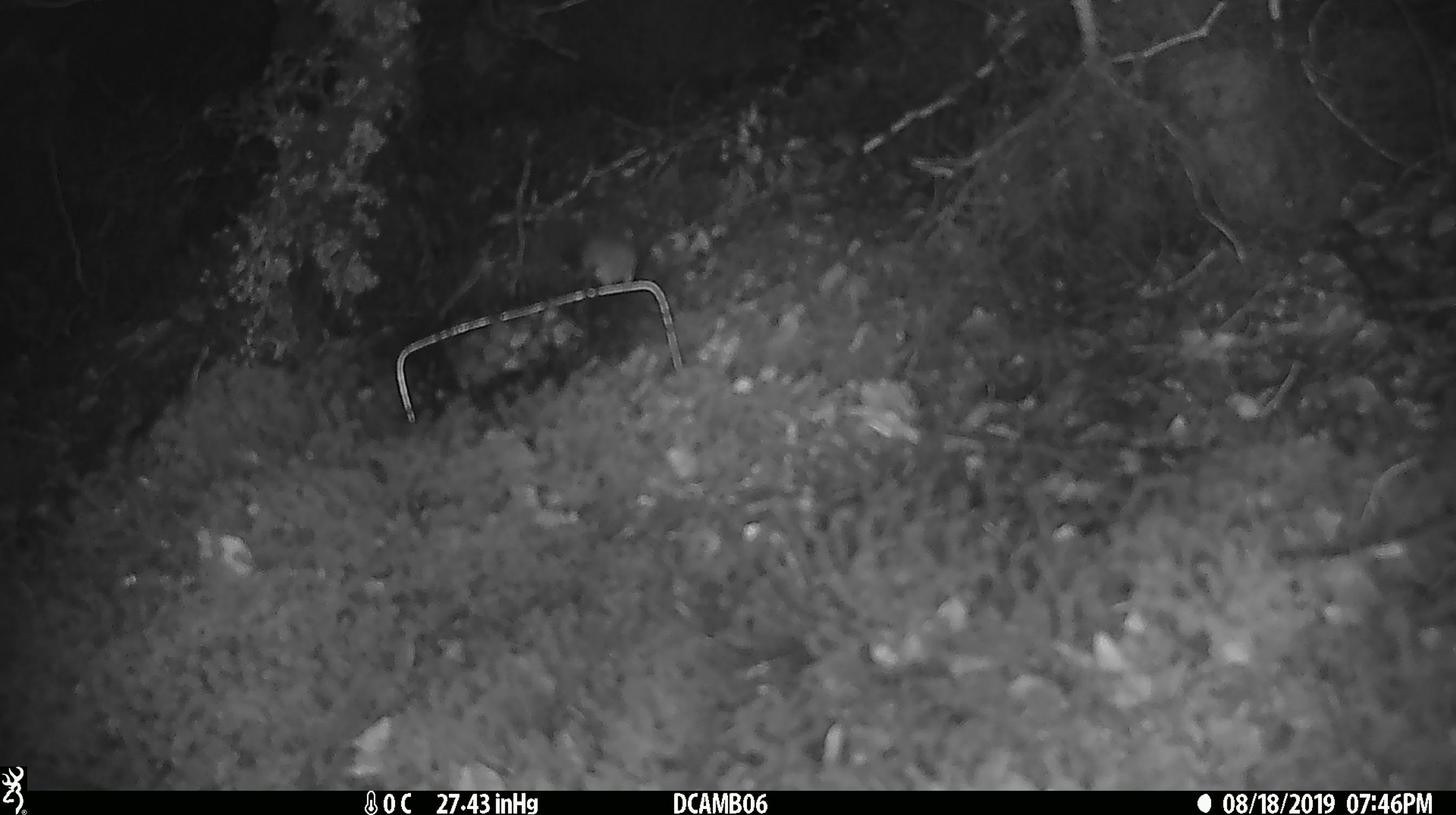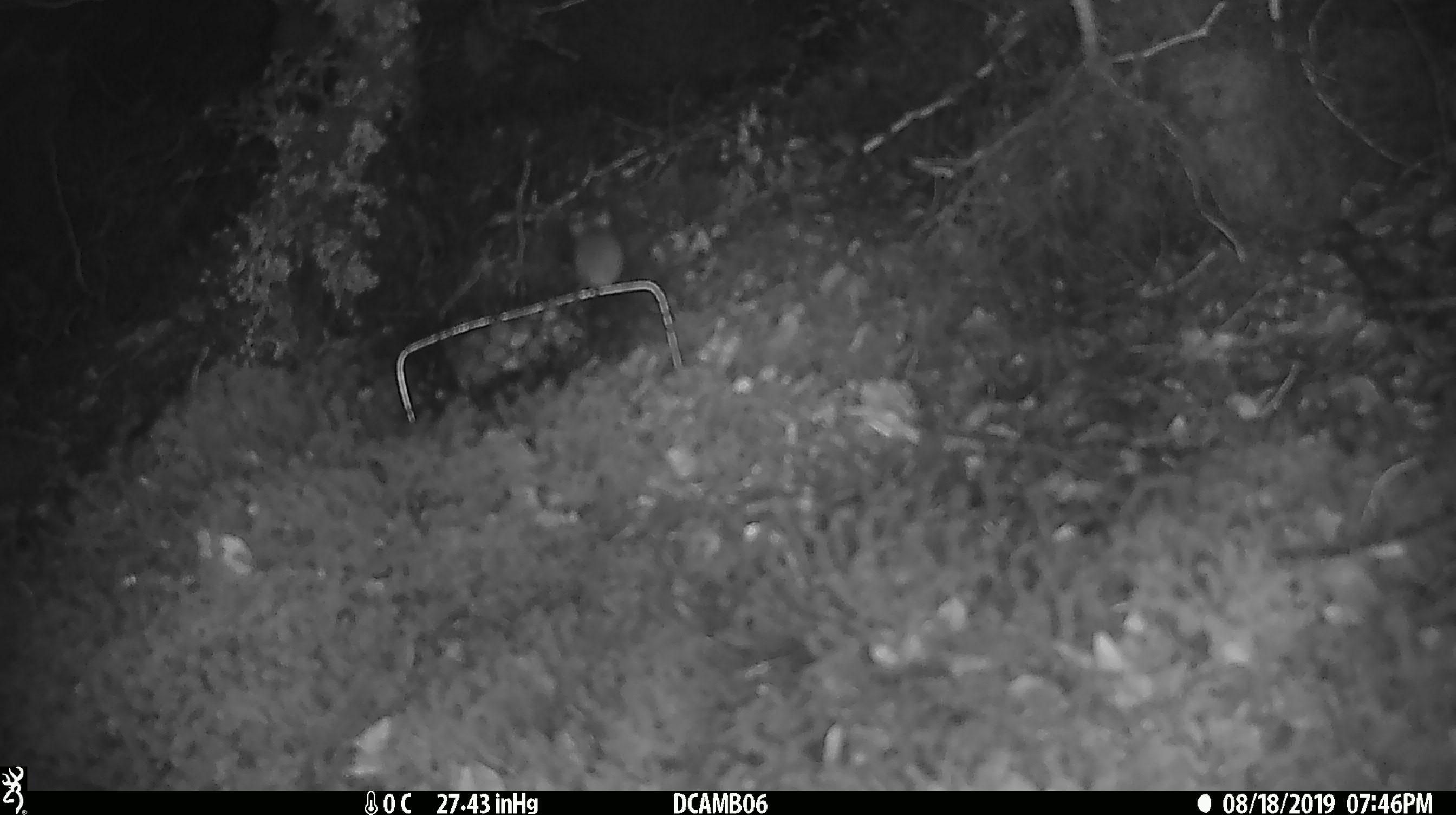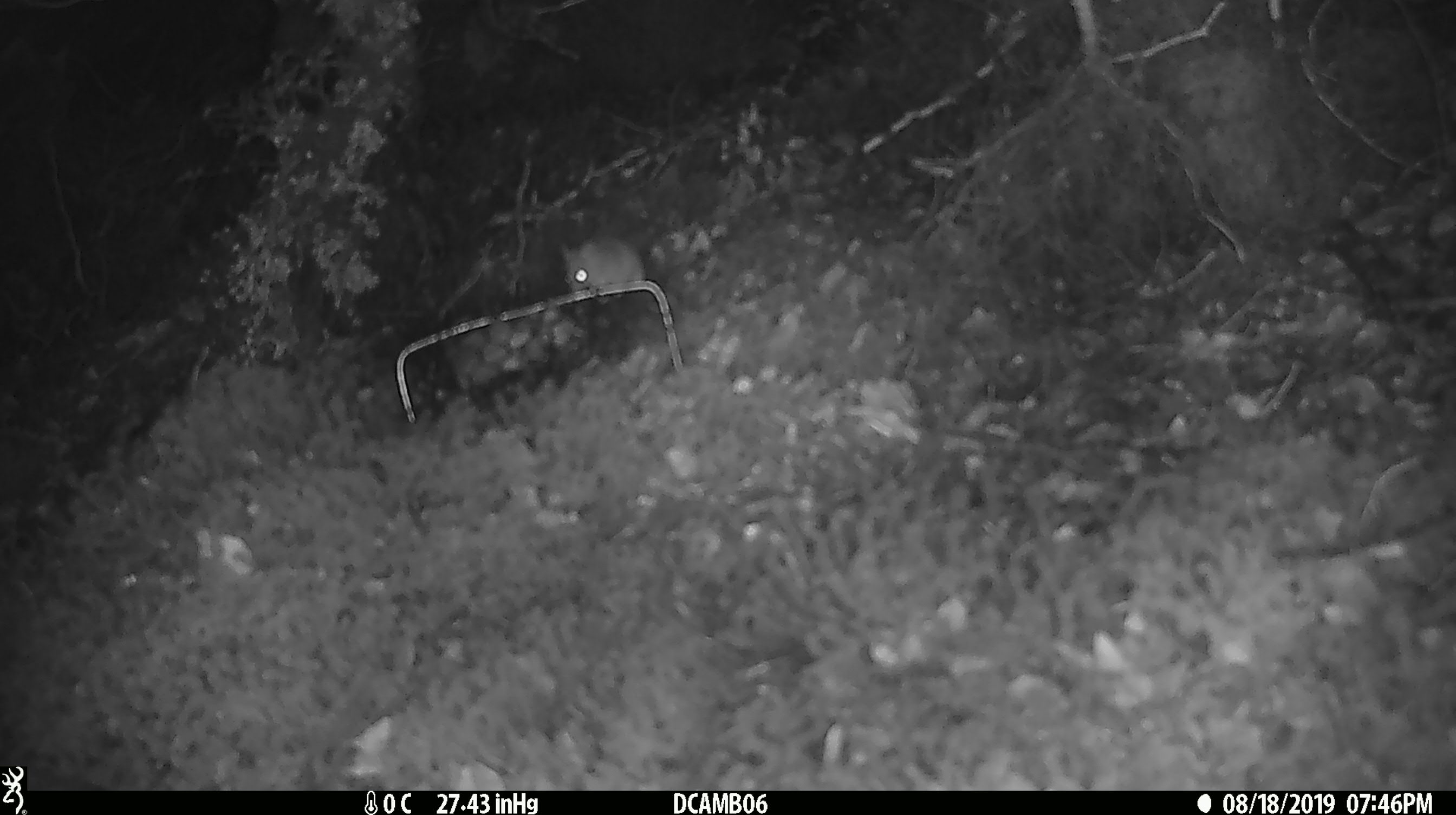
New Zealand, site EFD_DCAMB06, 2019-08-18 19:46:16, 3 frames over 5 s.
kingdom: Animalia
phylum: Chordata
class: Mammalia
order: Rodentia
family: Muridae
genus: Mus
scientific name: Mus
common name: mouse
Mouse (Mus).